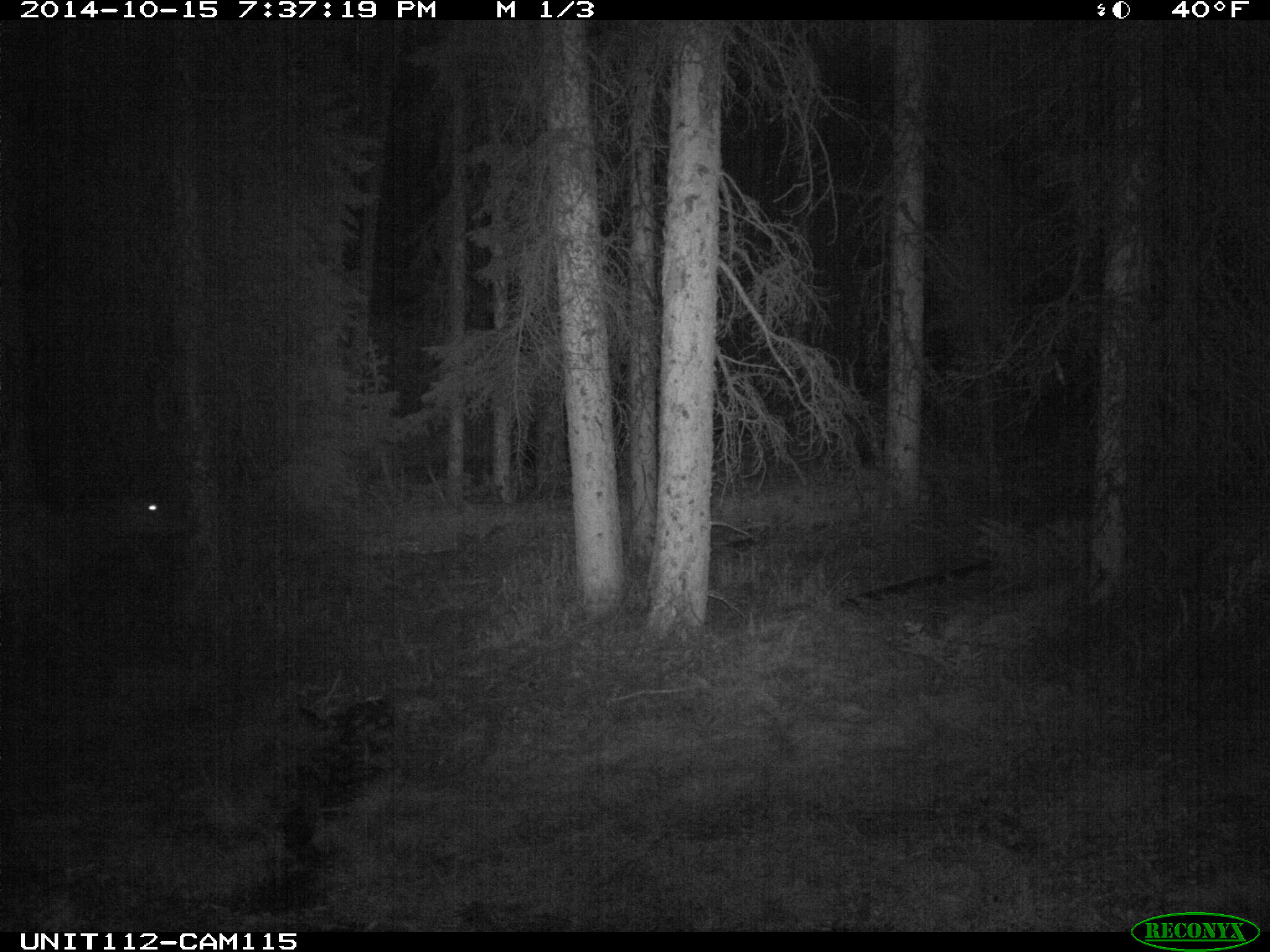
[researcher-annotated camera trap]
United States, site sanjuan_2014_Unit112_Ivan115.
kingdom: Animalia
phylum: Chordata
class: Mammalia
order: Artiodactyla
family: Cervidae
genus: Cervus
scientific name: Cervus elaphus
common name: red deer